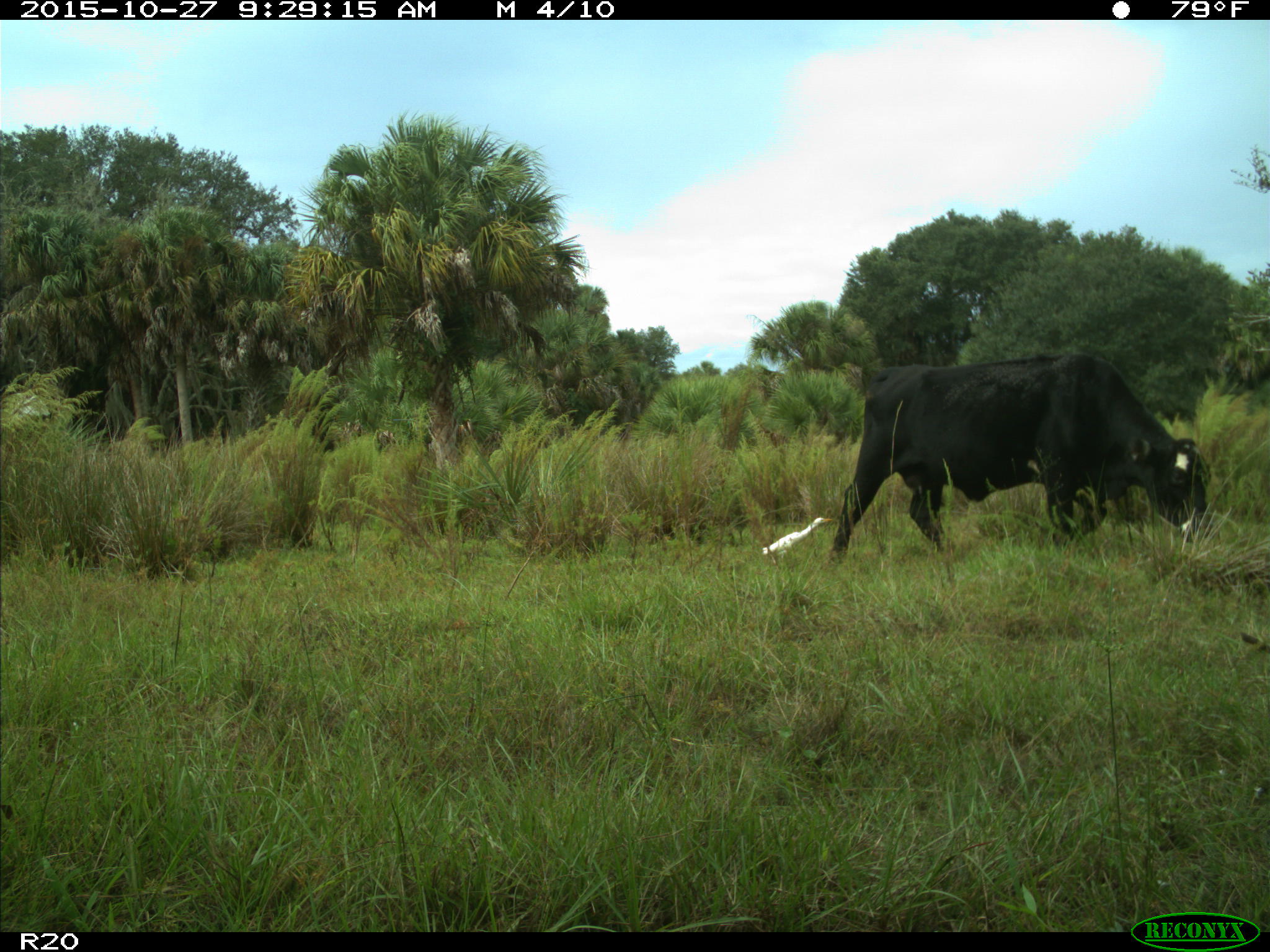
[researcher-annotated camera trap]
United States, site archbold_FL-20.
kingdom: Animalia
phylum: Chordata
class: Mammalia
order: Artiodactyla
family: Bovidae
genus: Bos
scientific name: Bos taurus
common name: domestic cow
Bos taurus (domestic cow).